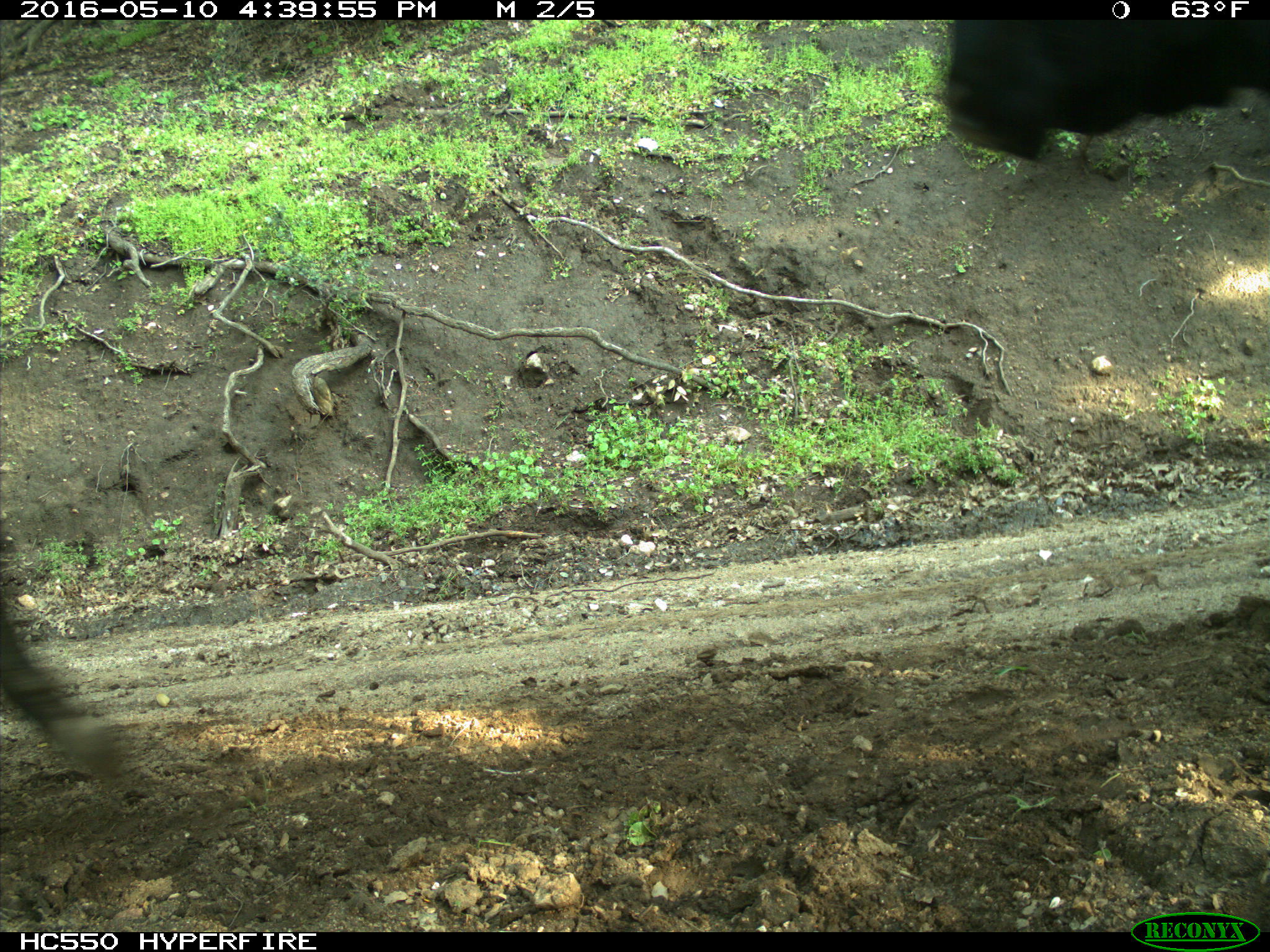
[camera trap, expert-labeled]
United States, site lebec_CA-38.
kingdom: Animalia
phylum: Chordata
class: Mammalia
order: Artiodactyla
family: Bovidae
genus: Bos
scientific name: Bos taurus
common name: domestic cow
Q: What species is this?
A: Bos taurus (domestic cow).